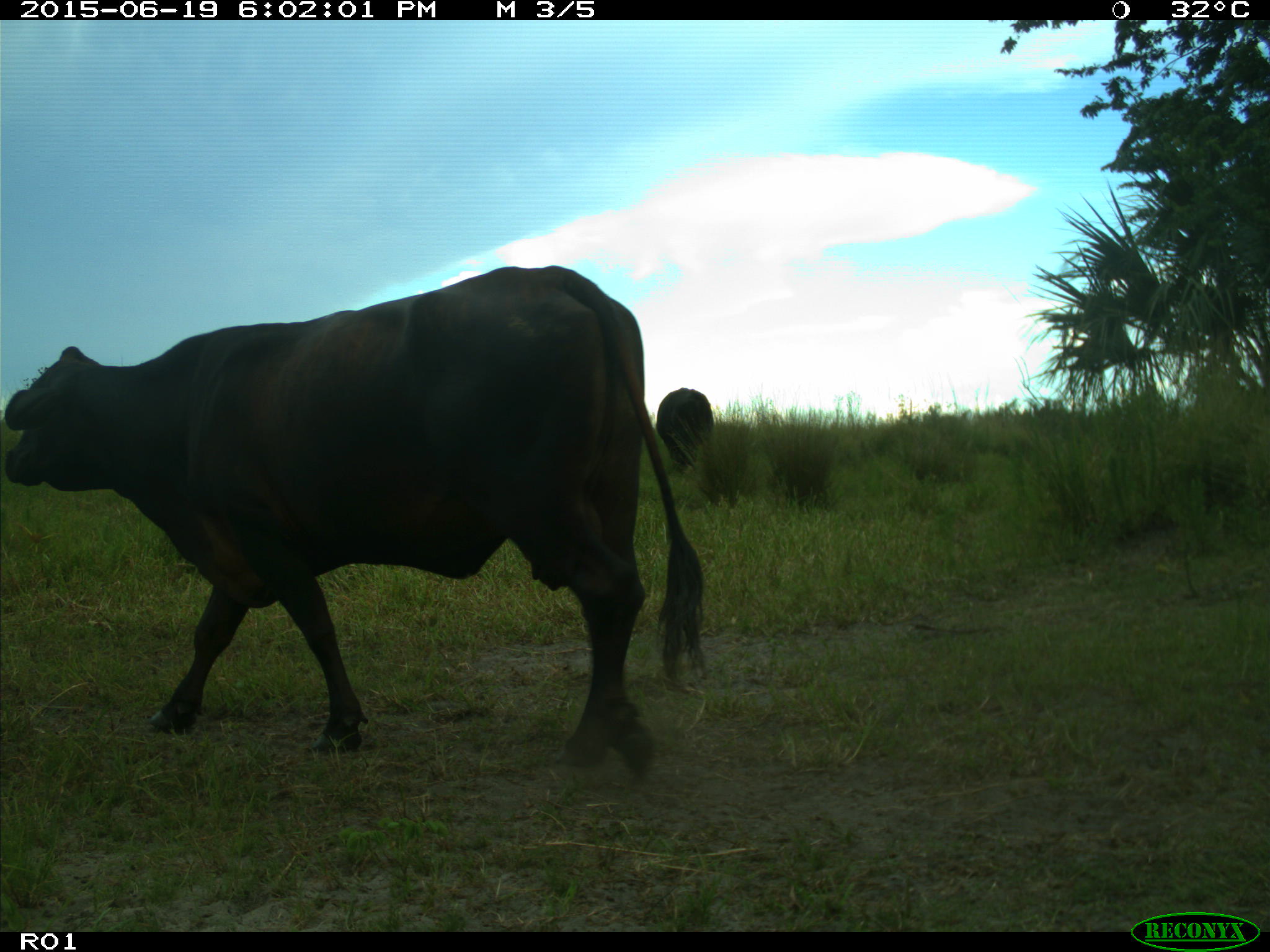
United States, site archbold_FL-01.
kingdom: Animalia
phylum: Chordata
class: Mammalia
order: Artiodactyla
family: Bovidae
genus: Bos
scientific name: Bos taurus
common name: domestic cow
Bos taurus (domestic cow).